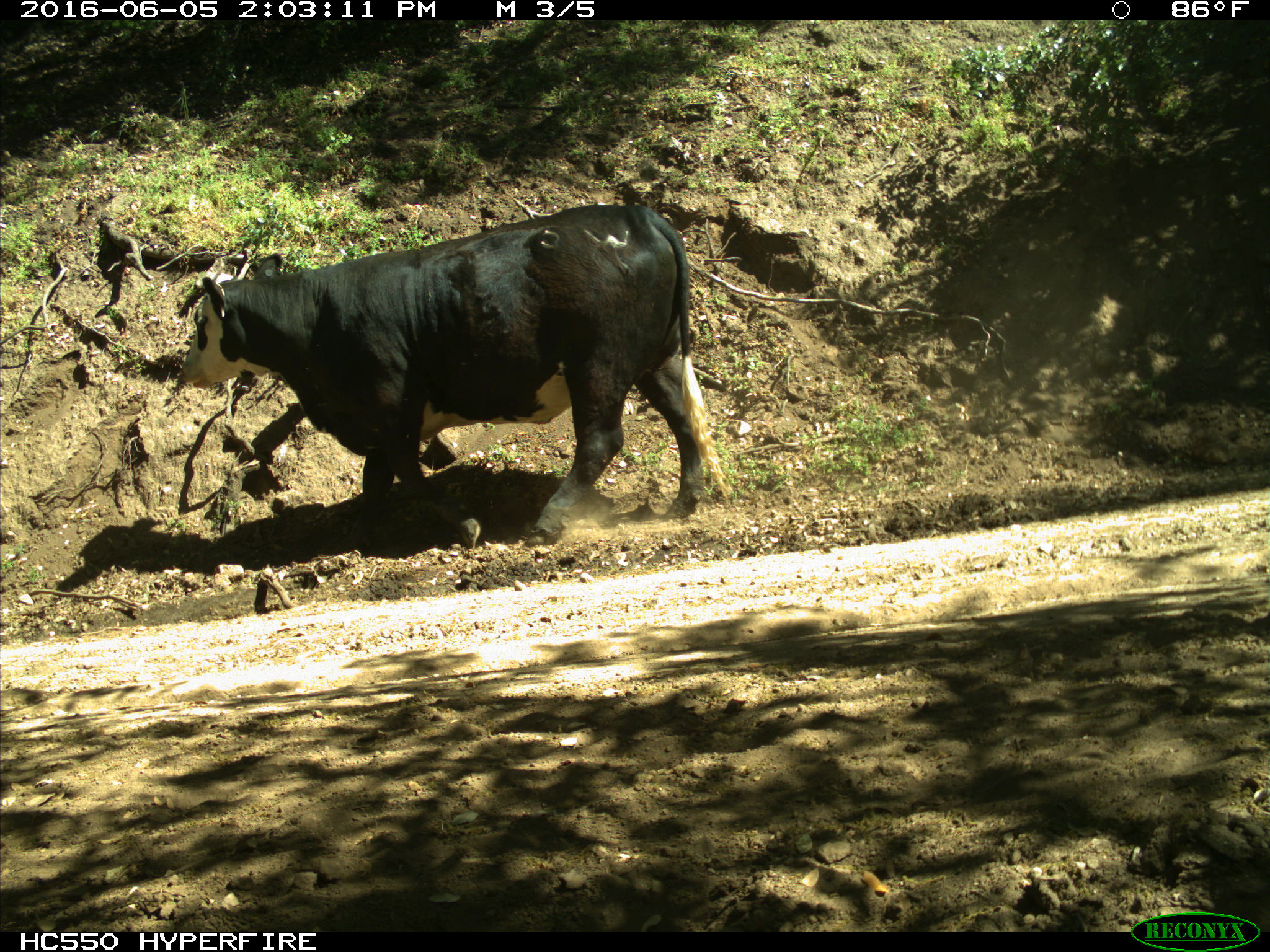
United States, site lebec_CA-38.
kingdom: Animalia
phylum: Chordata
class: Mammalia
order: Artiodactyla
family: Bovidae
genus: Bos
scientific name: Bos taurus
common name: domestic cow